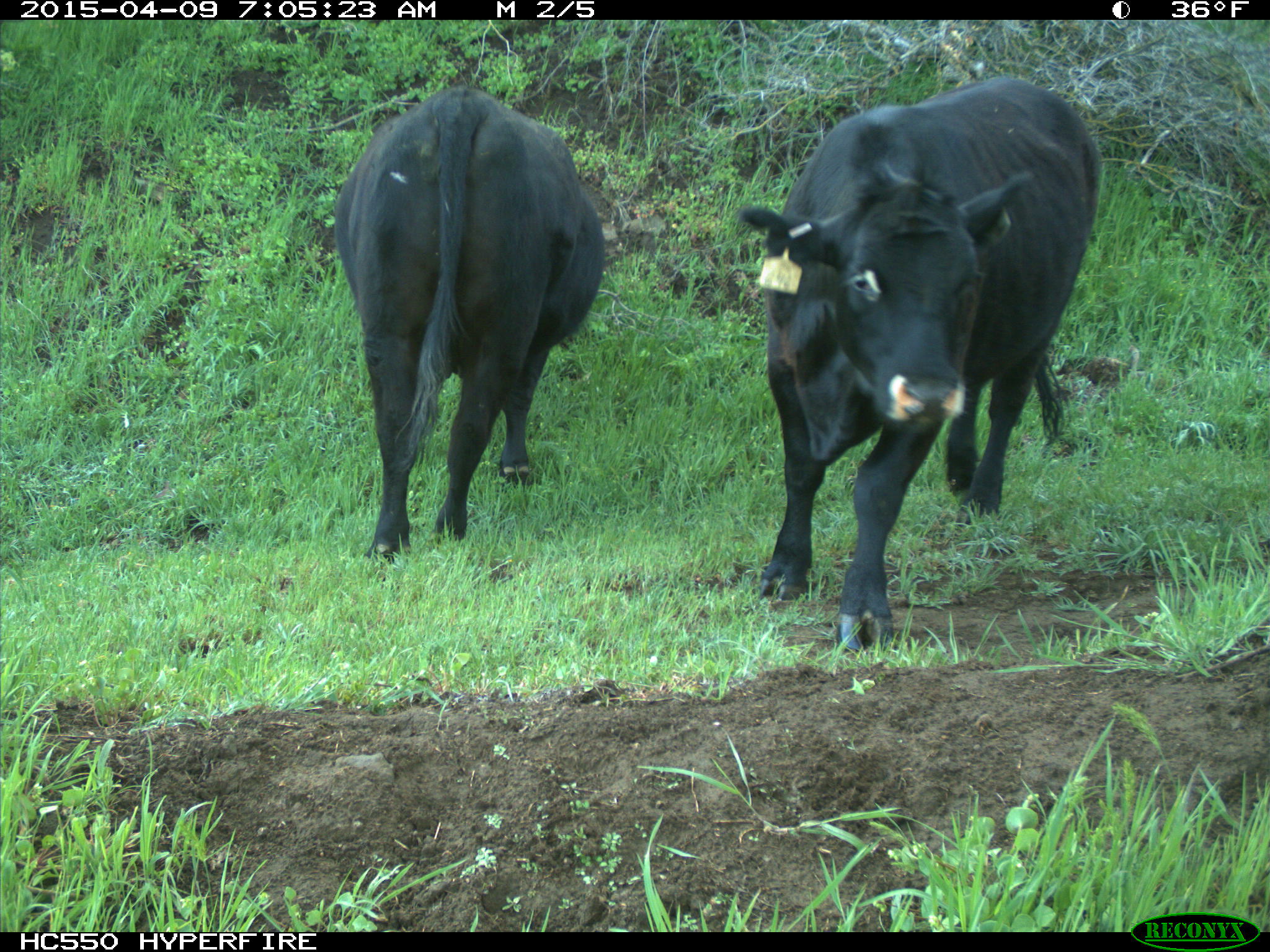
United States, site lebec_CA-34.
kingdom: Animalia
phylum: Chordata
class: Mammalia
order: Artiodactyla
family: Bovidae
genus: Bos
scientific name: Bos taurus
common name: domestic cow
Bos taurus (domestic cow).